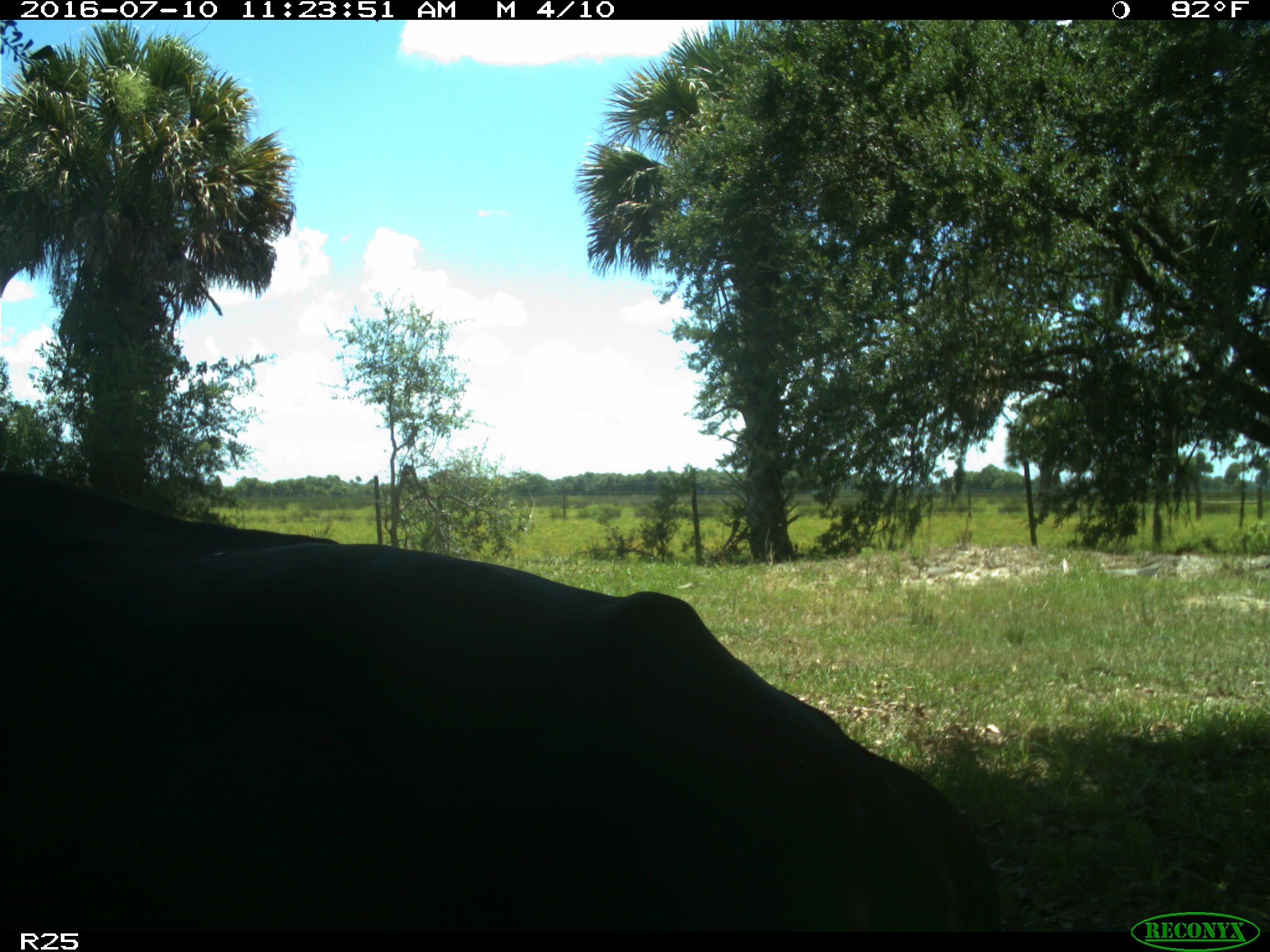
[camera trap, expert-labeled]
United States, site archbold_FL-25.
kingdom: Animalia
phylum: Chordata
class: Mammalia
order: Artiodactyla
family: Bovidae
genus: Bos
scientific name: Bos taurus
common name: domestic cow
Bos taurus (domestic cow).